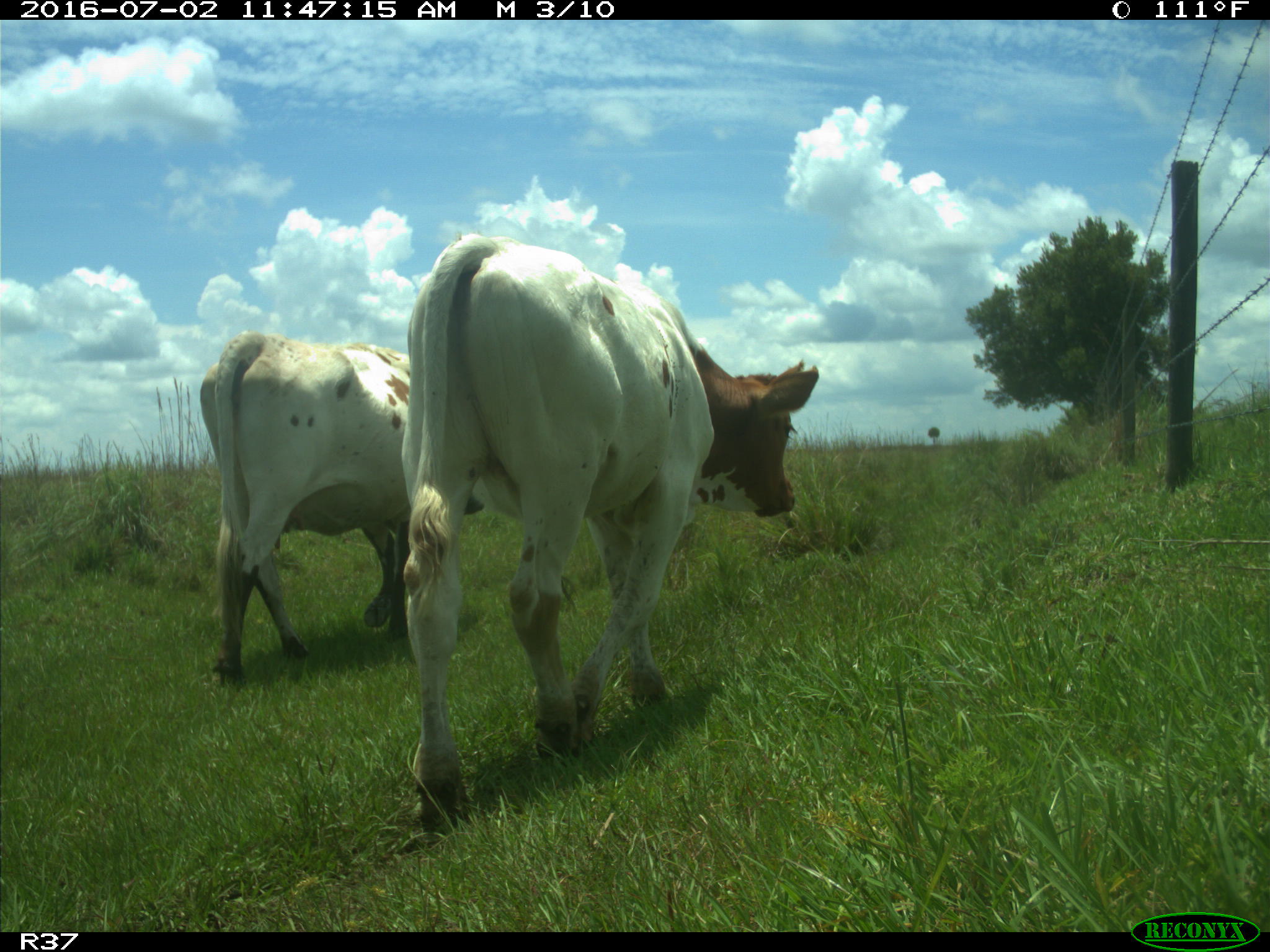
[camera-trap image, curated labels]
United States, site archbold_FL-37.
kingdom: Animalia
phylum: Chordata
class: Mammalia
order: Artiodactyla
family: Bovidae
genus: Bos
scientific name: Bos taurus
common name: domestic cow